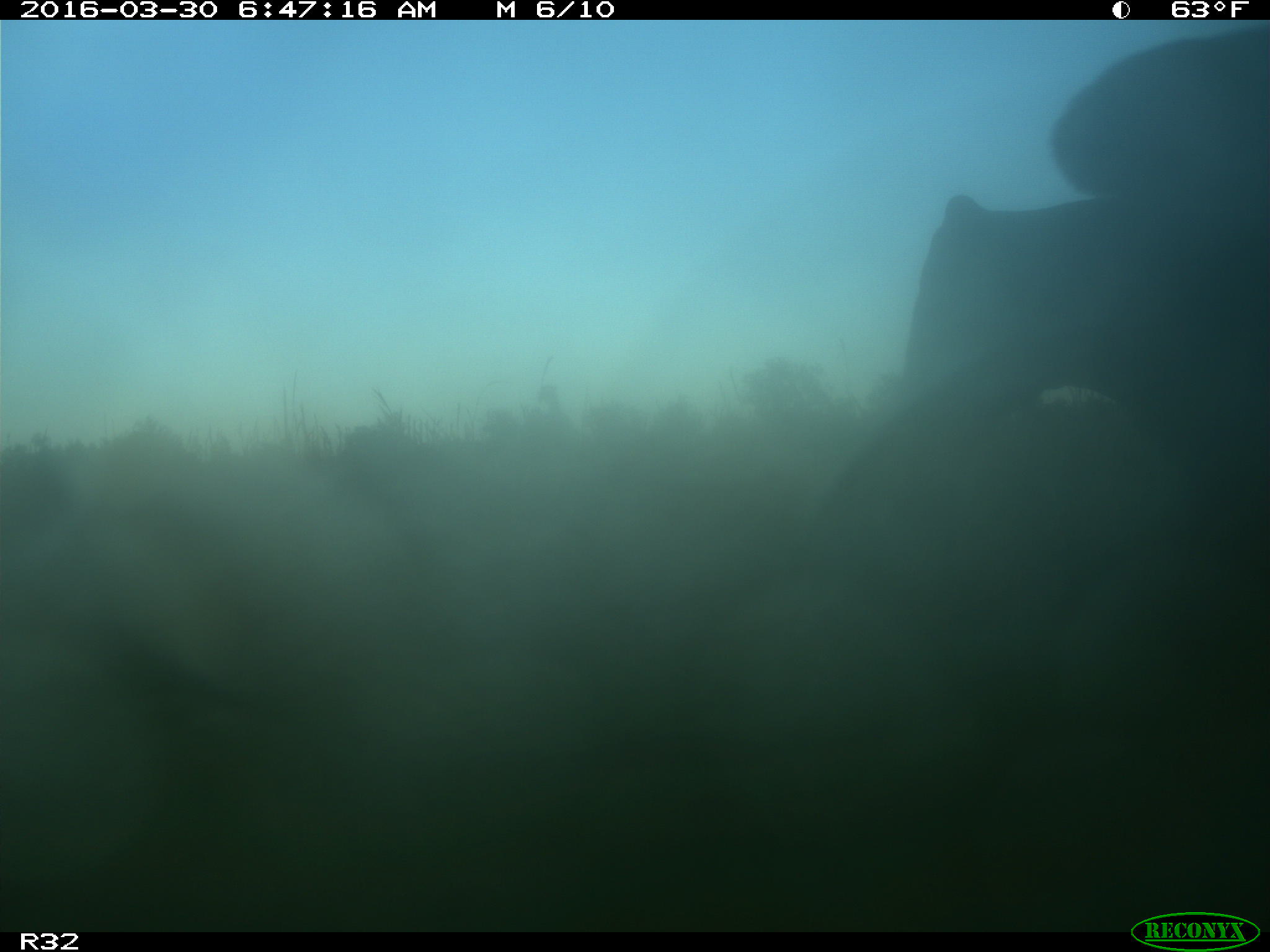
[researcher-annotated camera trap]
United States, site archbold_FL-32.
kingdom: Animalia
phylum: Chordata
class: Mammalia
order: Artiodactyla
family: Bovidae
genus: Bos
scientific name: Bos taurus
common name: domestic cow